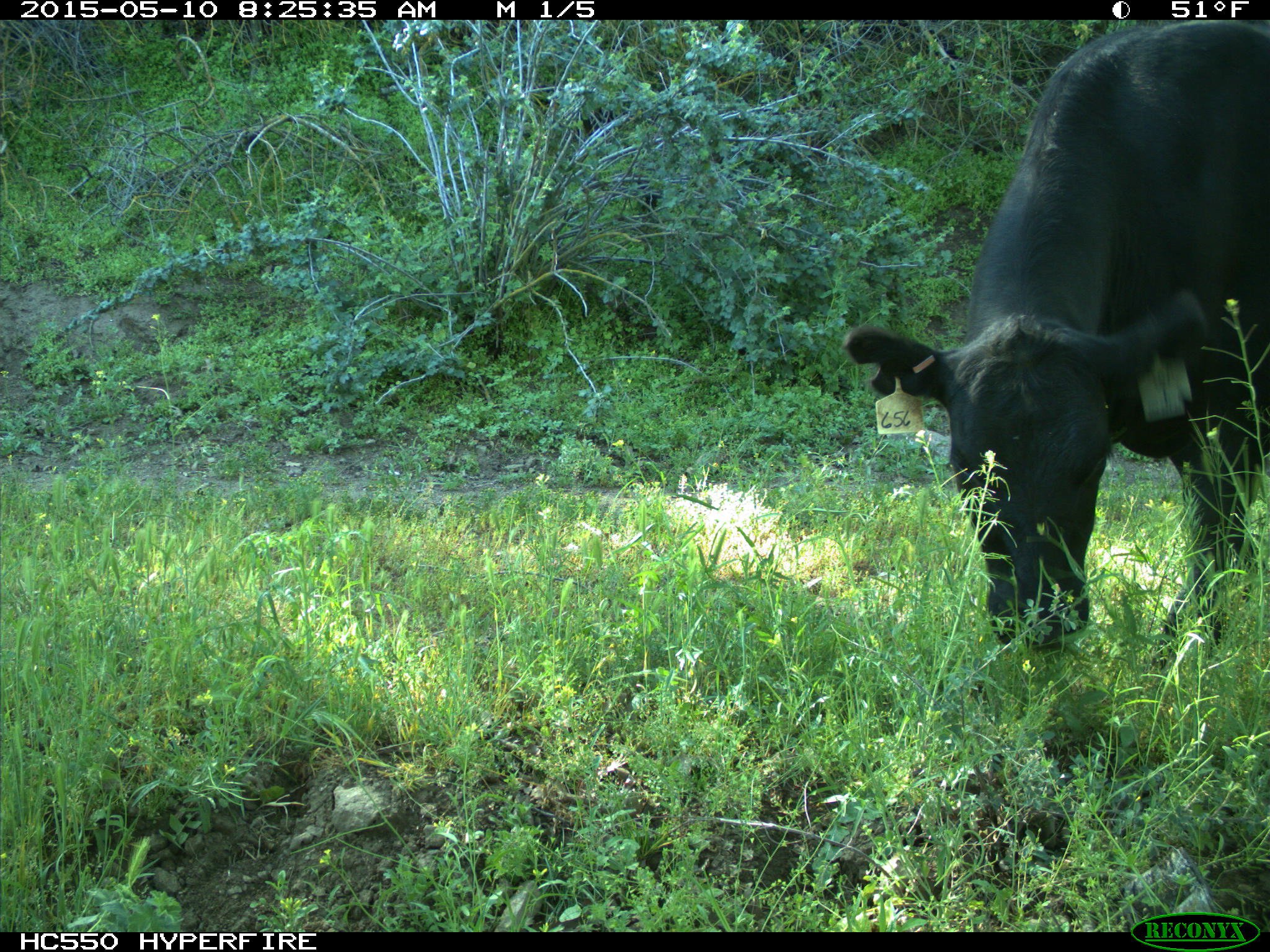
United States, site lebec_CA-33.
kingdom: Animalia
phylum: Chordata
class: Mammalia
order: Artiodactyla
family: Bovidae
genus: Bos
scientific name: Bos taurus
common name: domestic cow